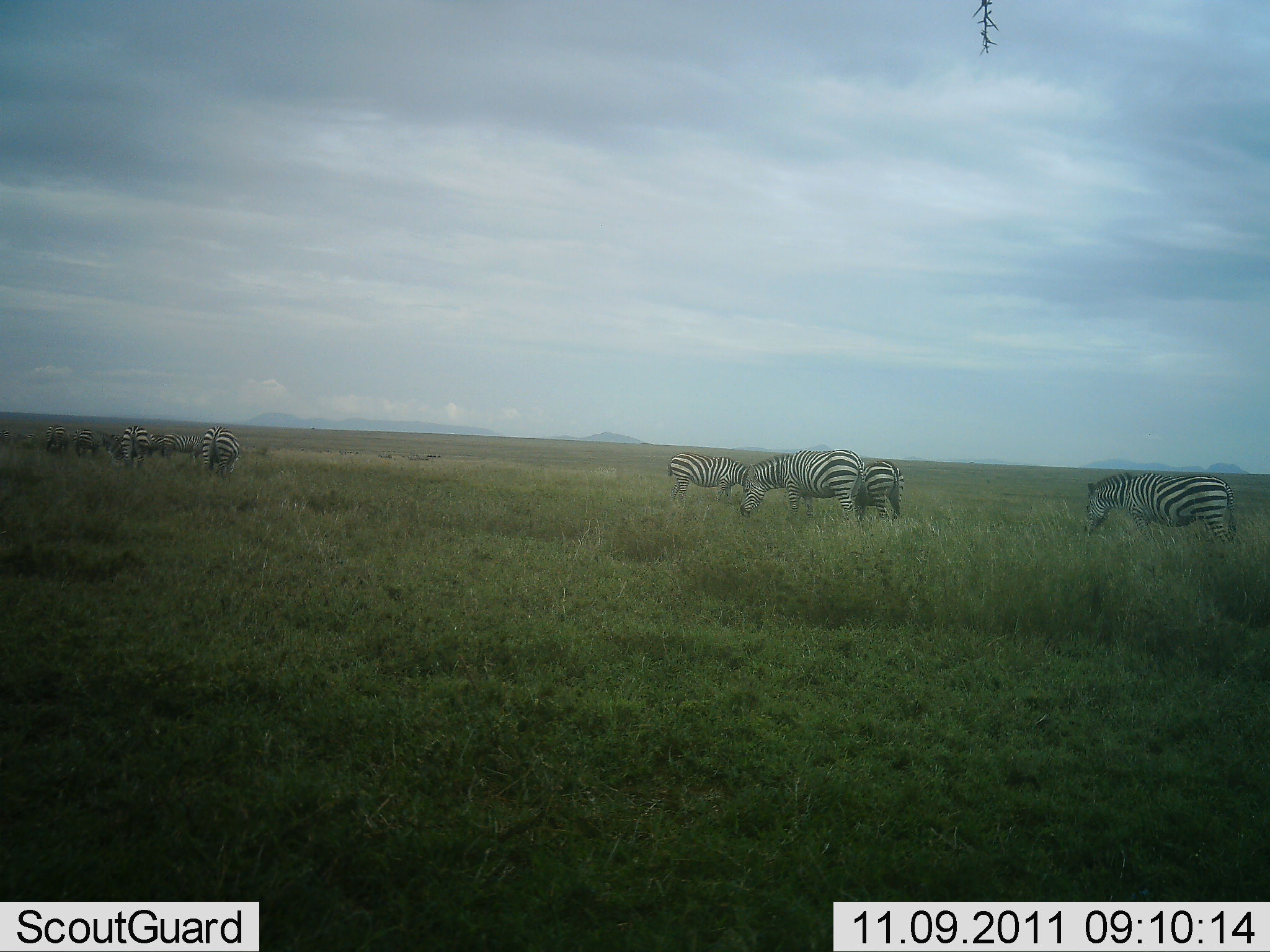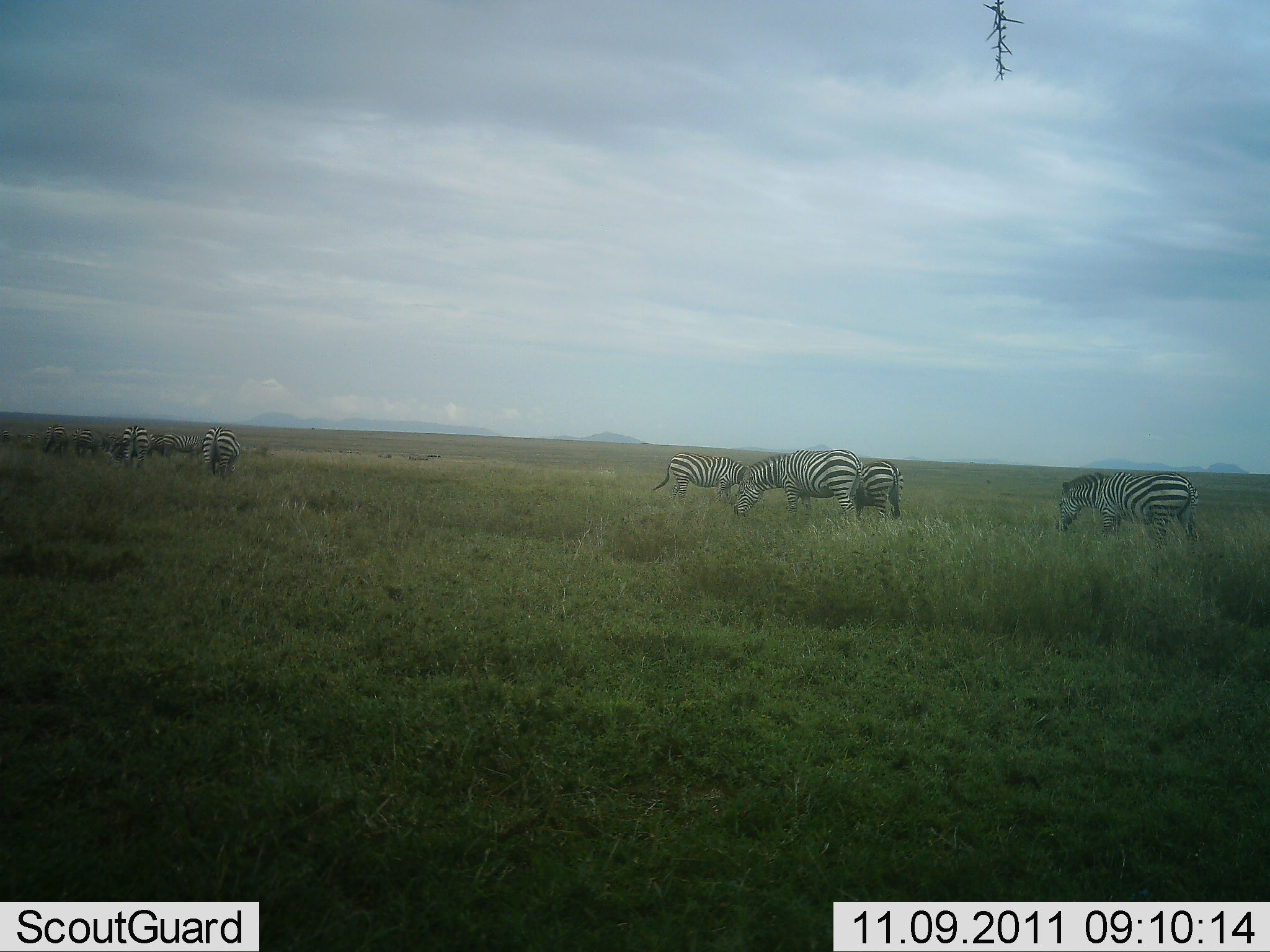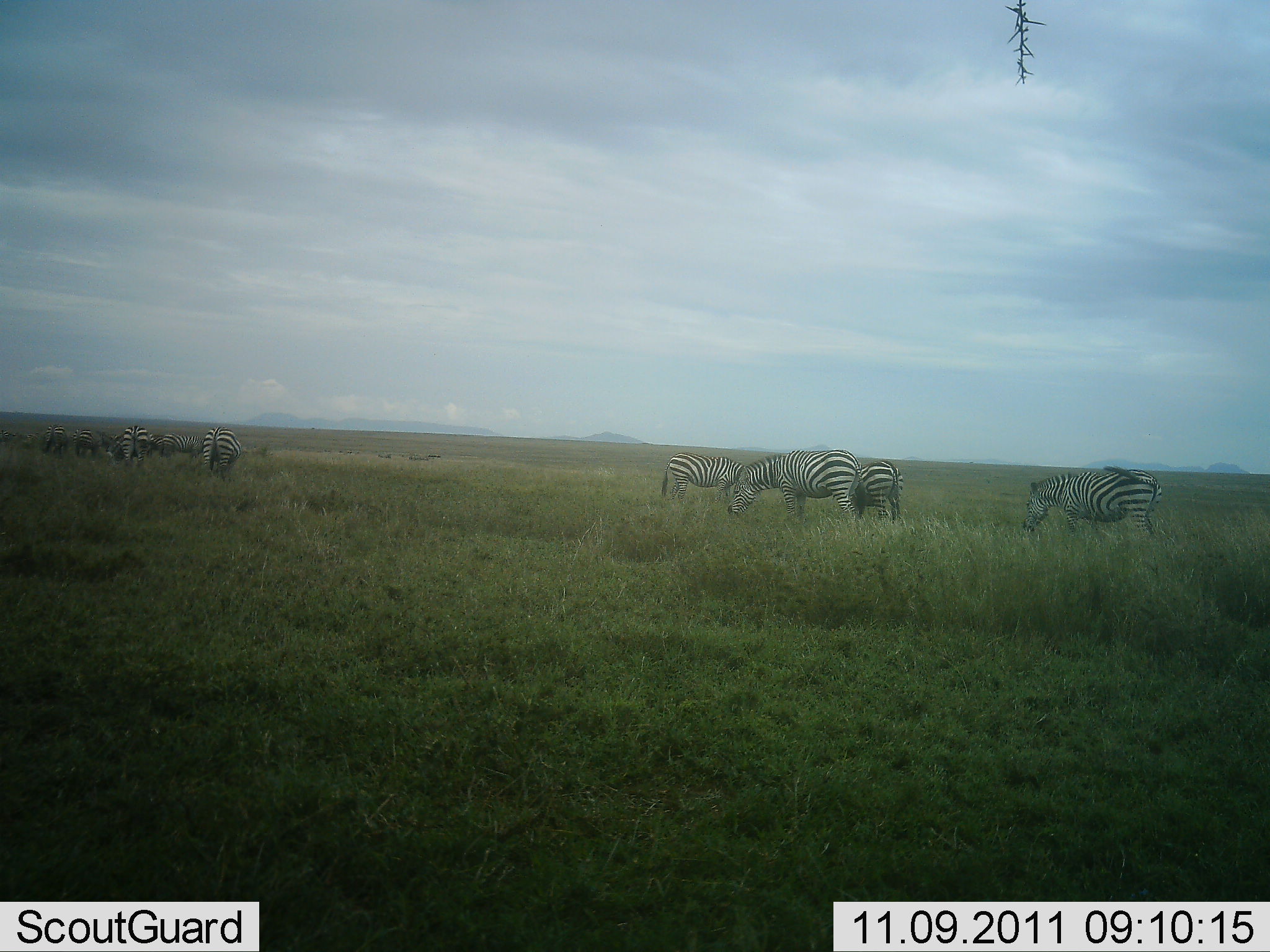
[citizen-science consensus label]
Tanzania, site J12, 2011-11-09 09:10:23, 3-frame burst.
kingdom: Animalia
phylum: Chordata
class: Mammalia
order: Perissodactyla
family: Equidae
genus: Equus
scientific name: Equus quagga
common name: plains zebra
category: zebra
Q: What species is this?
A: Zebra (plains zebra) (Equus quagga).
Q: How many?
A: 11-50.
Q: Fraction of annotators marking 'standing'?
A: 10%.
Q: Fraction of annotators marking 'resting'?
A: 0%.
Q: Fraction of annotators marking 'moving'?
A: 30%.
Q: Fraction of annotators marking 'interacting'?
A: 0%.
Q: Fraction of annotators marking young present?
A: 0%.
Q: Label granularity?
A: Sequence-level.